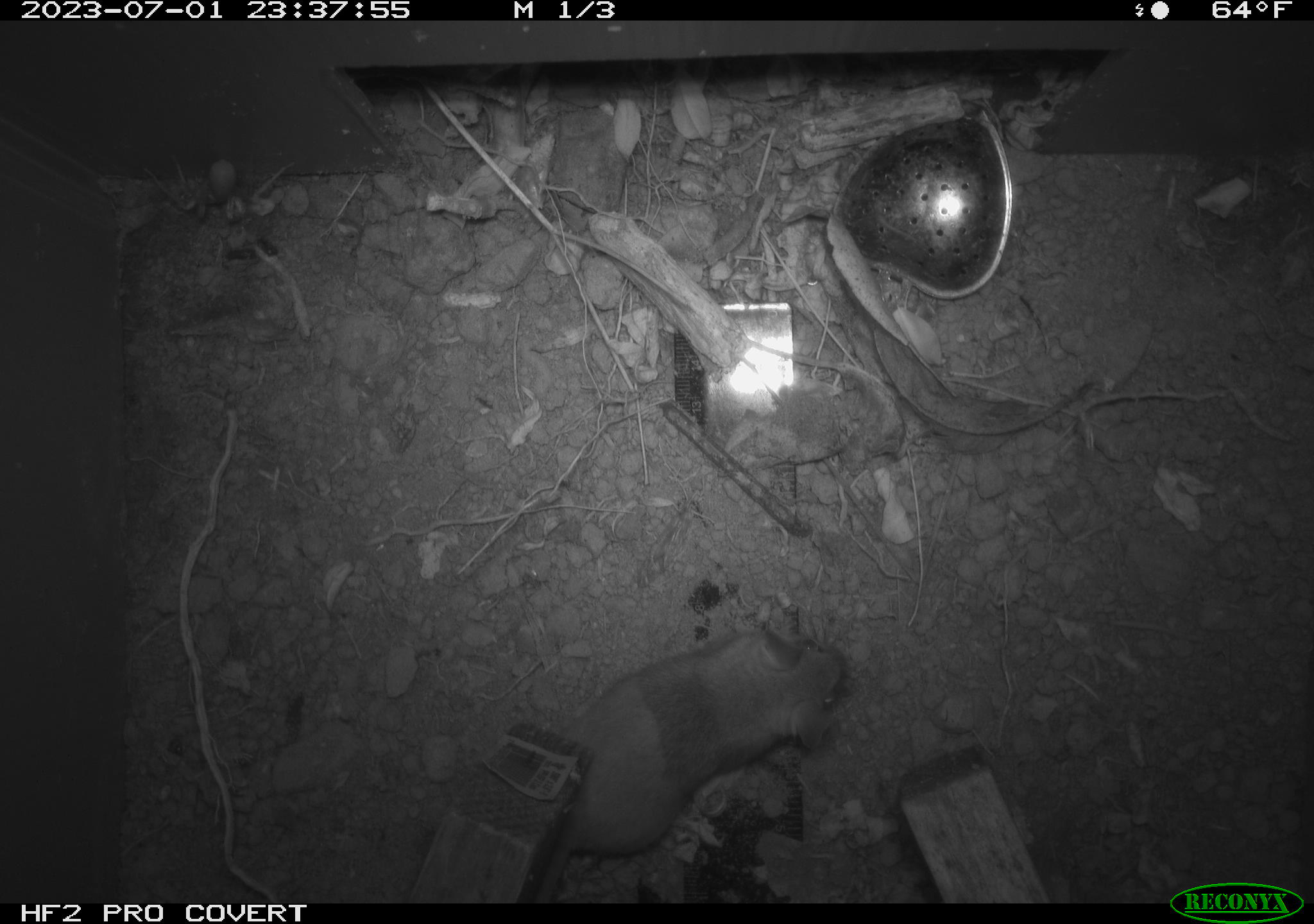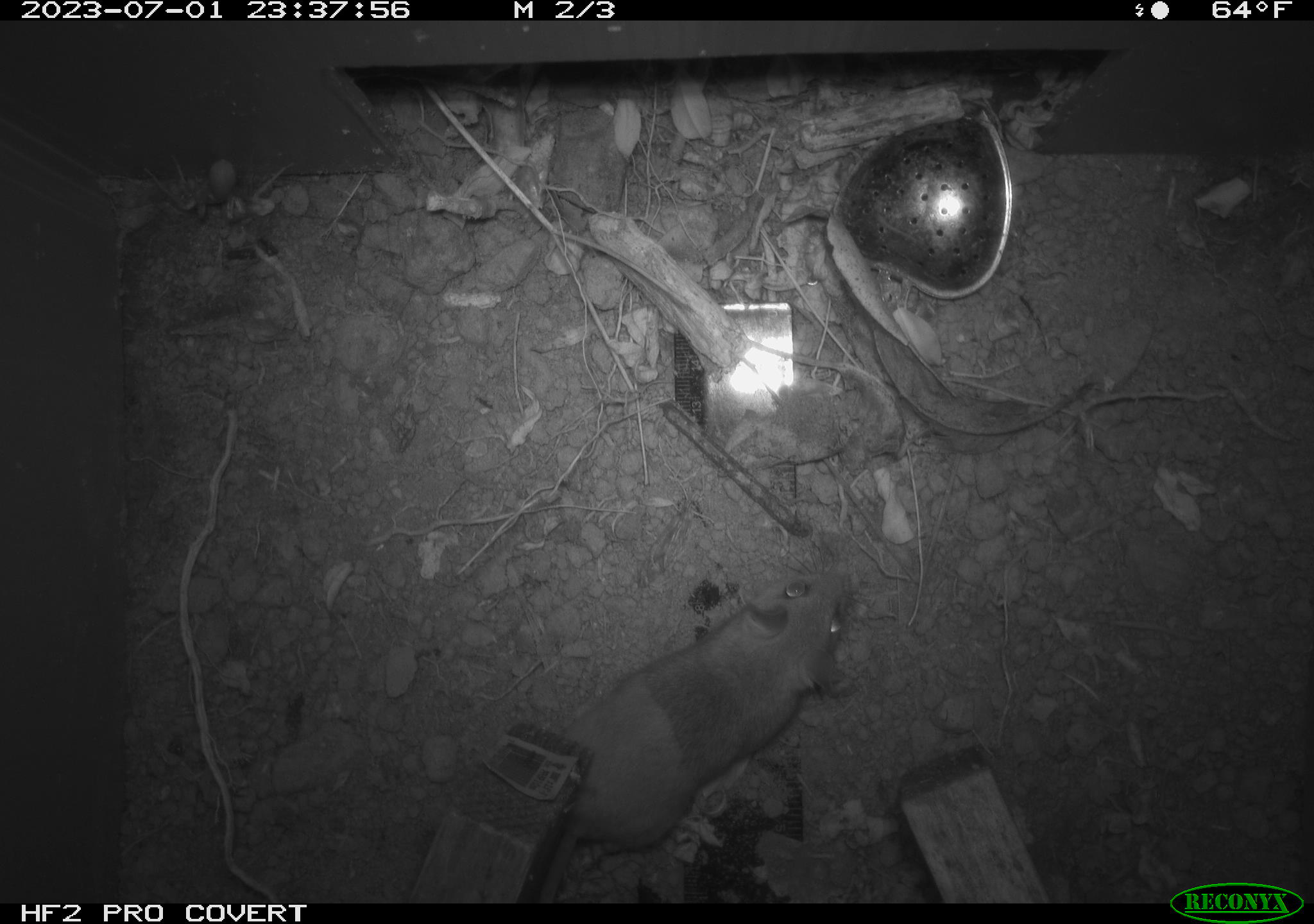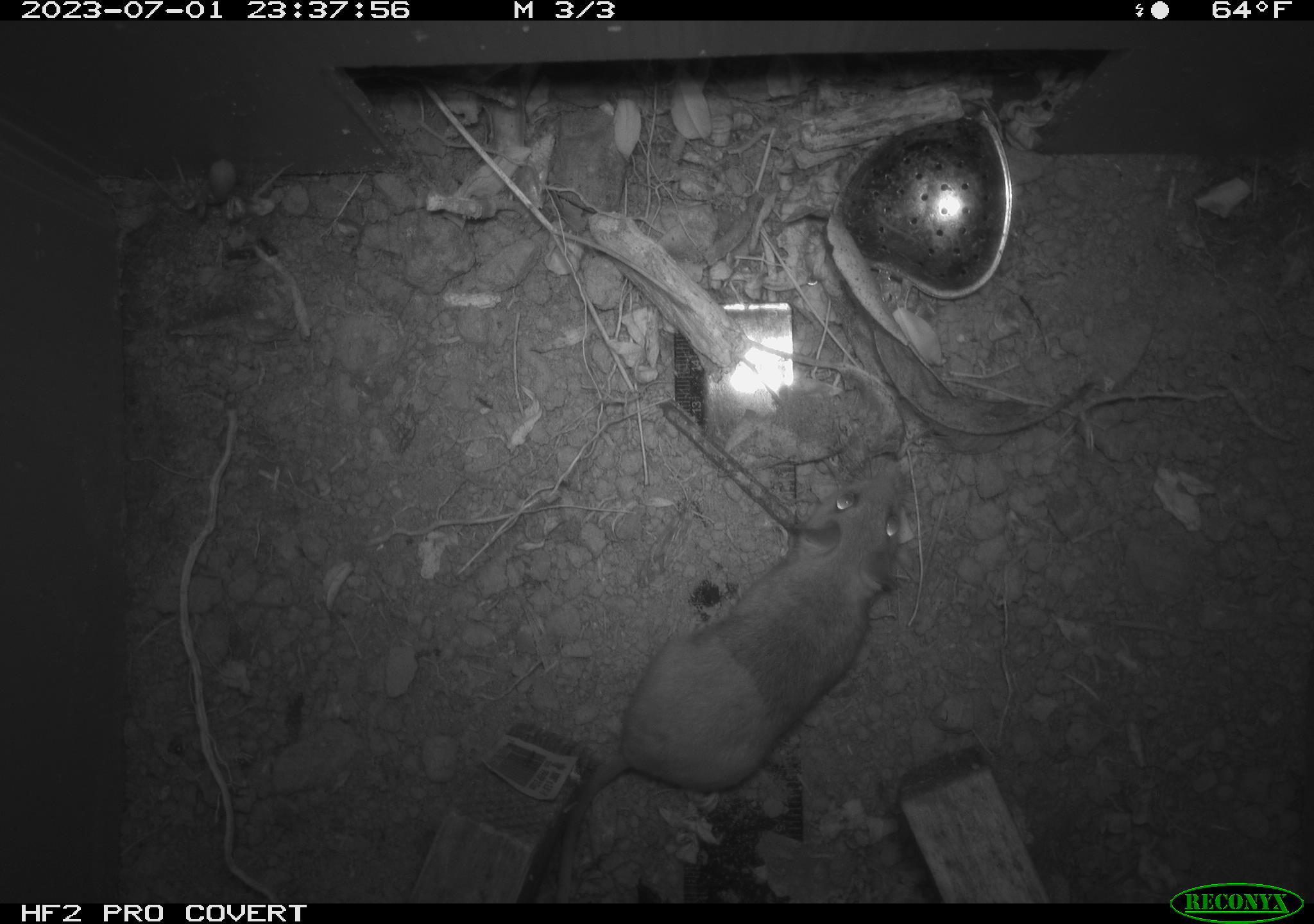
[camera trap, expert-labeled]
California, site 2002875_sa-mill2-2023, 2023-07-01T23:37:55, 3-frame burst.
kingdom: Animalia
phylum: Chordata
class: Mammalia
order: Rodentia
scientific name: Rodentia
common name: mouse species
Mouse species (Rodentia).